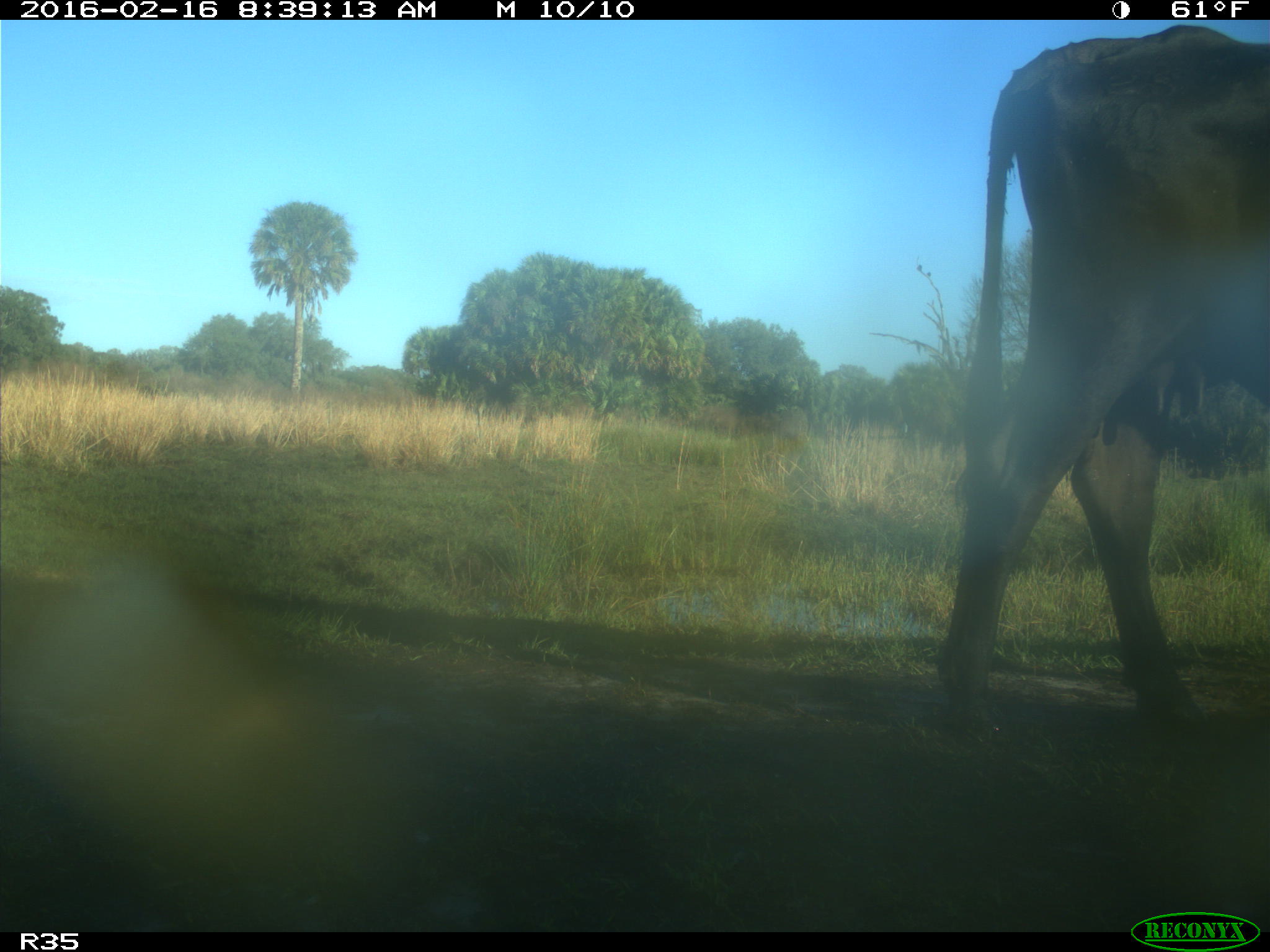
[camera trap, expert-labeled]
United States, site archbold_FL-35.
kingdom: Animalia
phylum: Chordata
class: Mammalia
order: Artiodactyla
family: Bovidae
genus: Bos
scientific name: Bos taurus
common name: domestic cow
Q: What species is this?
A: Bos taurus (domestic cow).